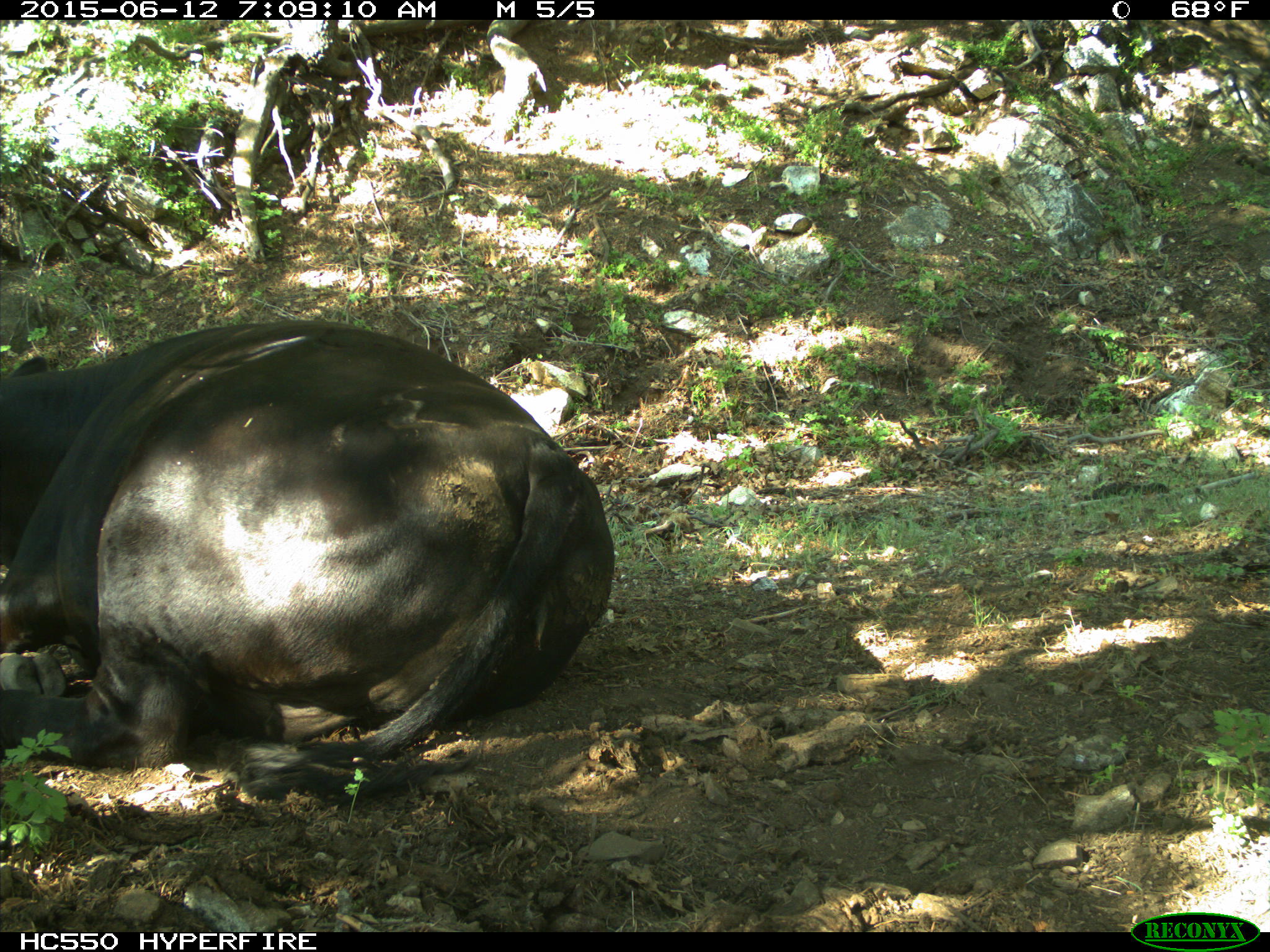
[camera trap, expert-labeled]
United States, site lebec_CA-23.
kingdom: Animalia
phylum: Chordata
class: Mammalia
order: Artiodactyla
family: Bovidae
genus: Bos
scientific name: Bos taurus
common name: domestic cow